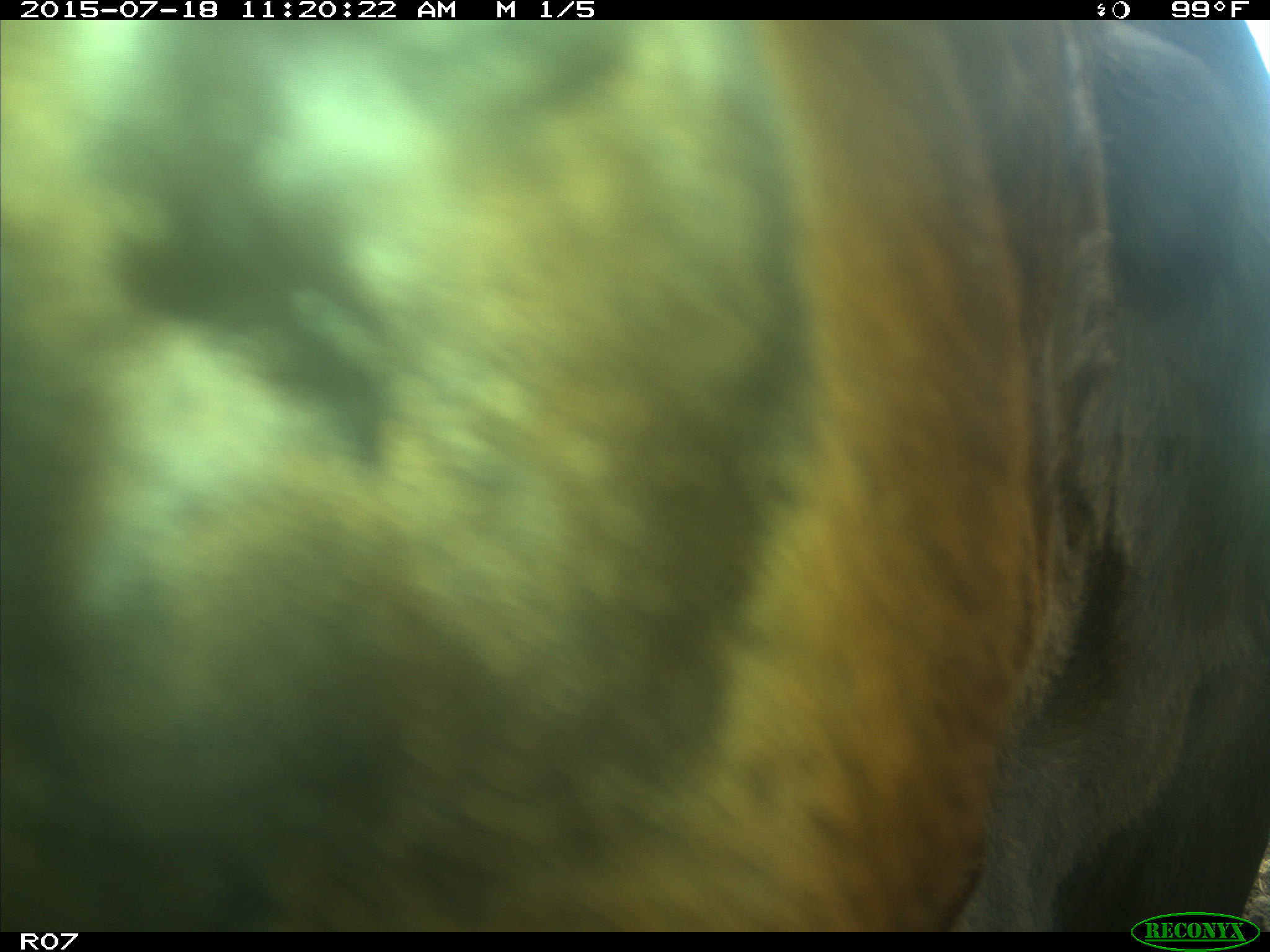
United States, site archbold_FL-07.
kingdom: Animalia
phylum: Chordata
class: Mammalia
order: Artiodactyla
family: Bovidae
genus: Bos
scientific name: Bos taurus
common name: domestic cow